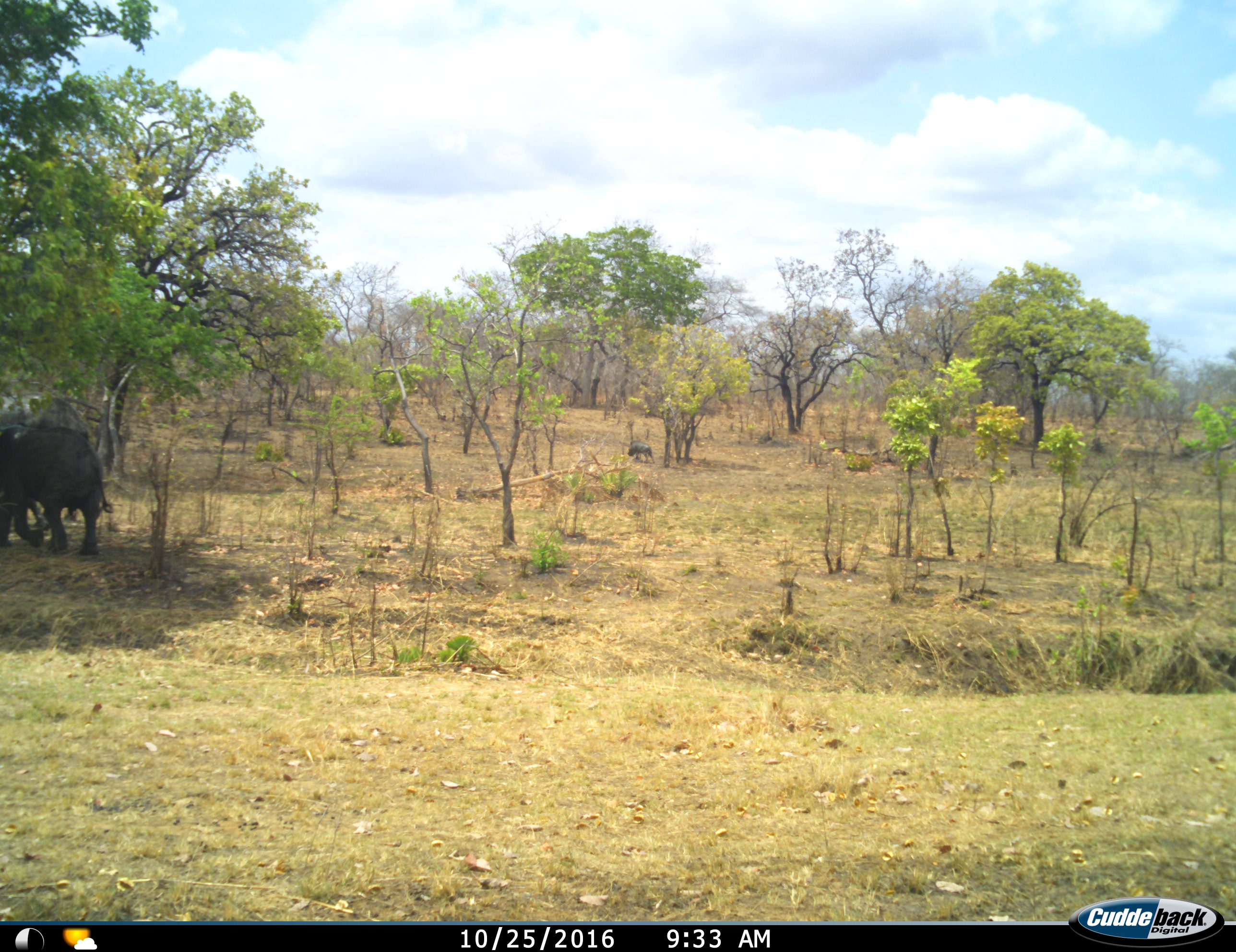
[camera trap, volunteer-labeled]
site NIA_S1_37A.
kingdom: Animalia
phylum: Chordata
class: Mammalia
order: Proboscidea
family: Elephantidae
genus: Loxodonta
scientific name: Loxodonta africana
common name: african bush elephant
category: elephant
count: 1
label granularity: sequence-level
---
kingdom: Animalia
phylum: Chordata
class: Mammalia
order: Artiodactyla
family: Suidae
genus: Phacochoerus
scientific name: Phacochoerus africanus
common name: warthog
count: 1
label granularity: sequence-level